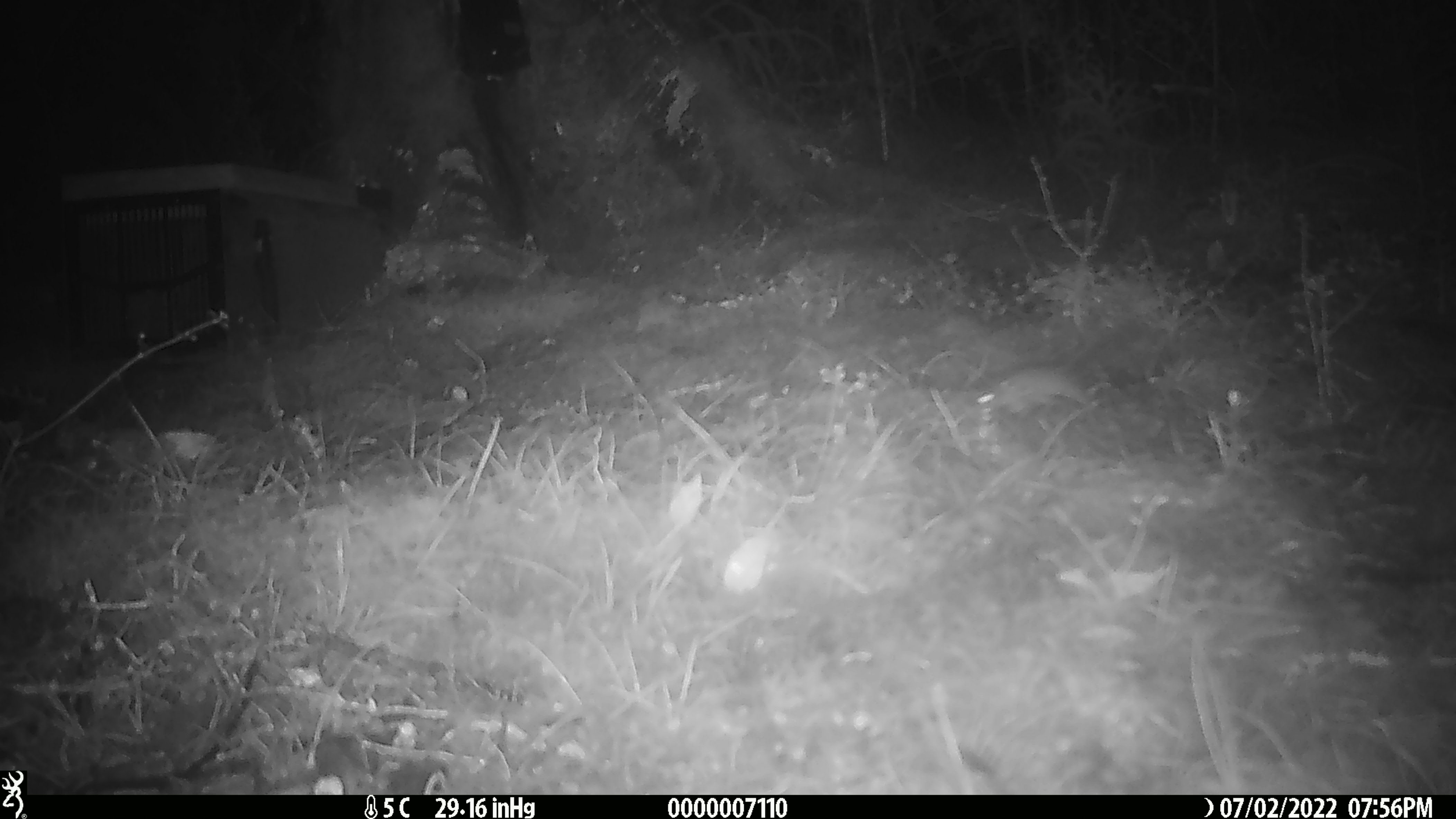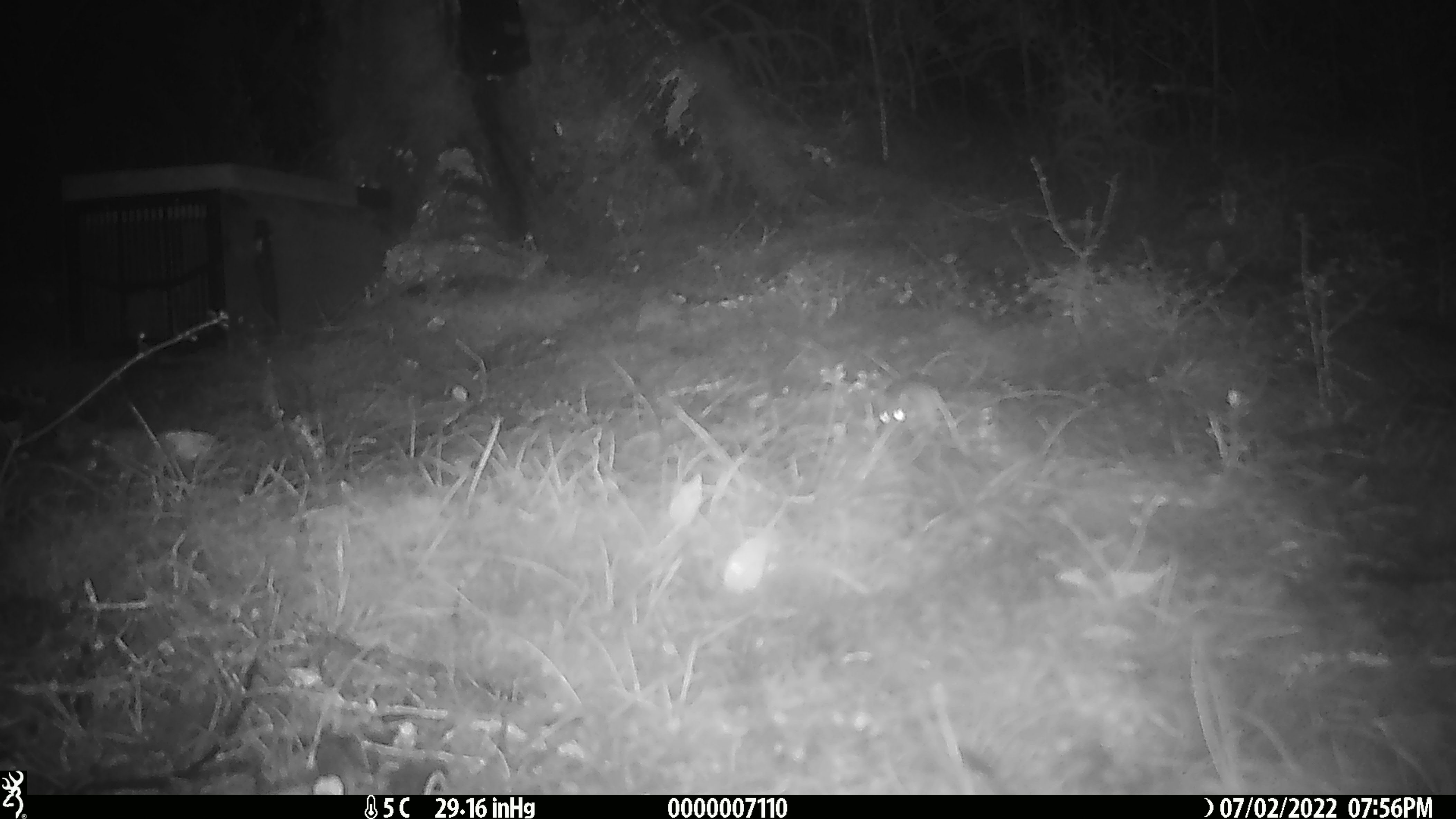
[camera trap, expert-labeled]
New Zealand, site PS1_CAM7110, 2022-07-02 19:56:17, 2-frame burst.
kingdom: Animalia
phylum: Chordata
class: Mammalia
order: Rodentia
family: Muridae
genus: Mus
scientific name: Mus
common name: mouse